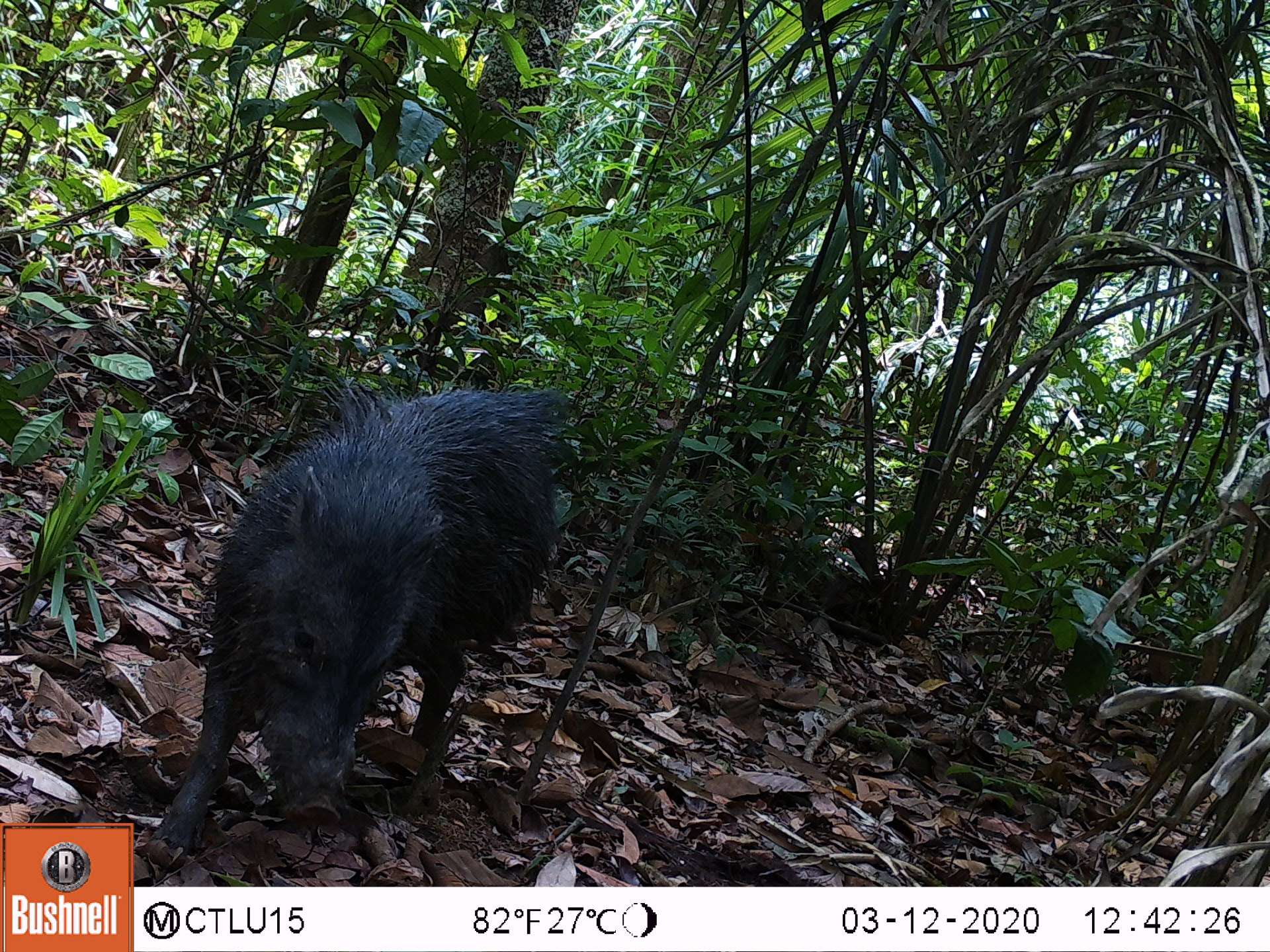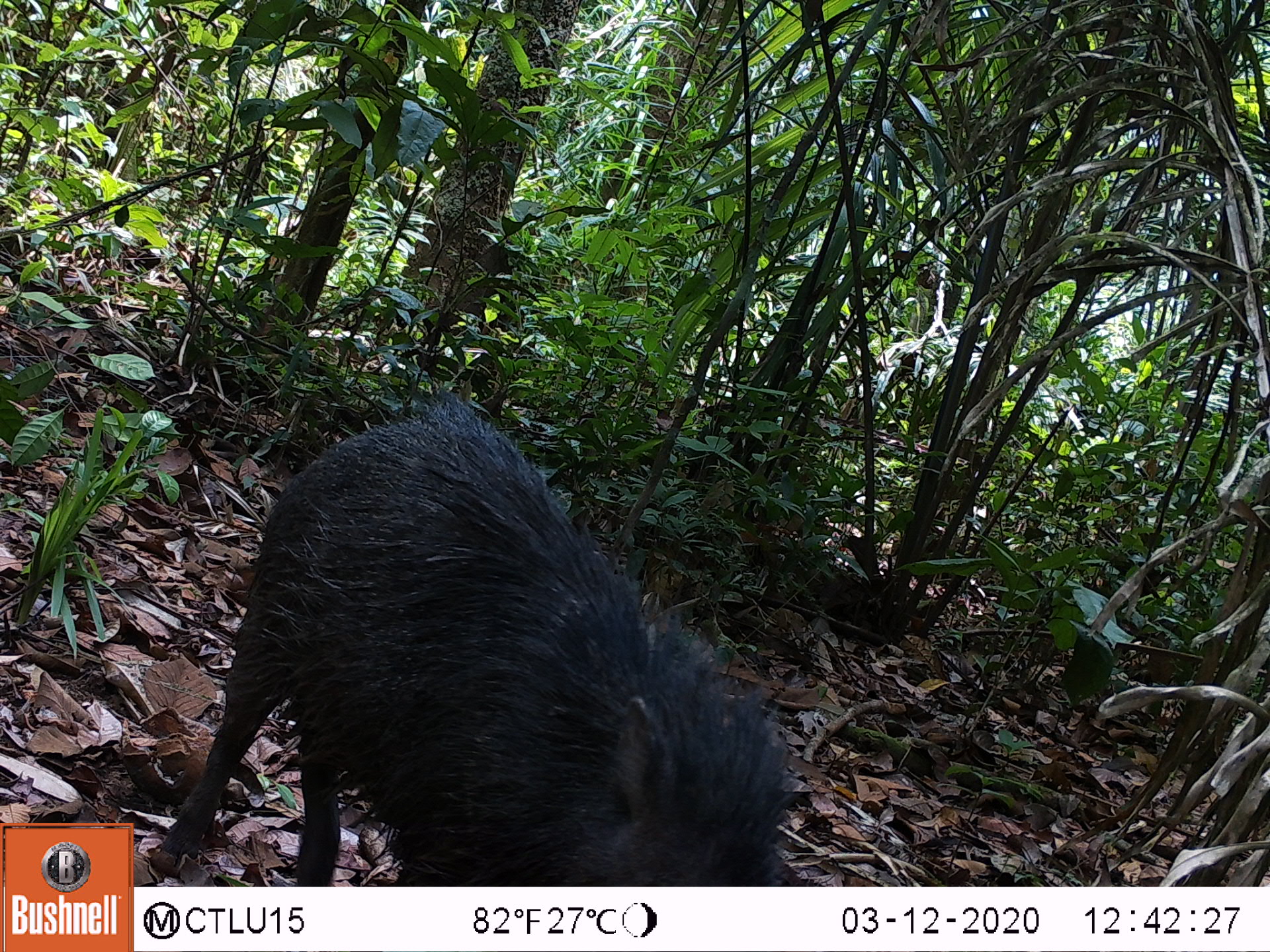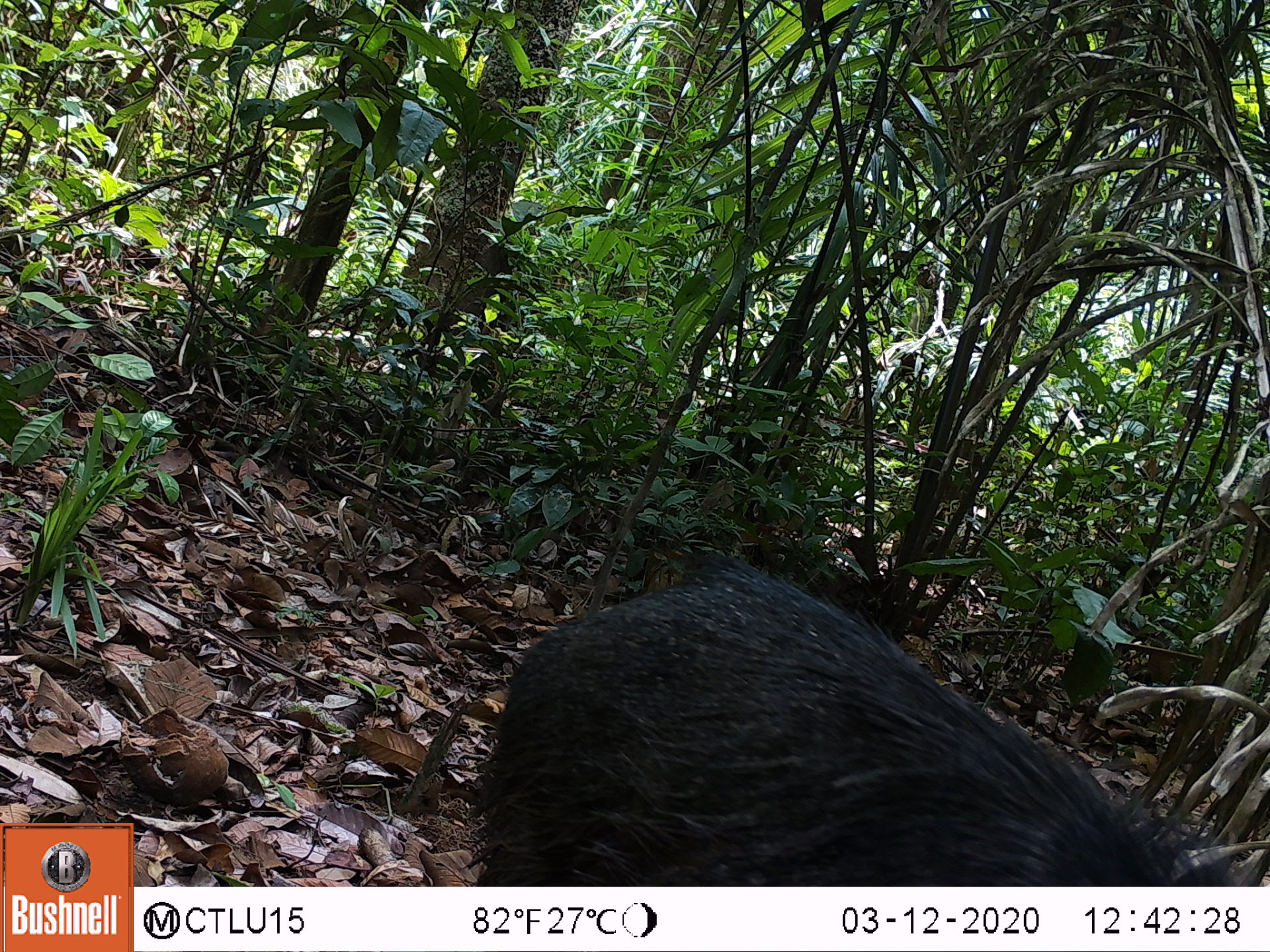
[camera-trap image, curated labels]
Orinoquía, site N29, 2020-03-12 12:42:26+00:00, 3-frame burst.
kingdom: Animalia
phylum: Chordata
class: Mammalia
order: Artiodactyla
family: Tayassuidae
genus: Pecari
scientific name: Pecari tajacu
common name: collared peccary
Collared peccary (Pecari tajacu).